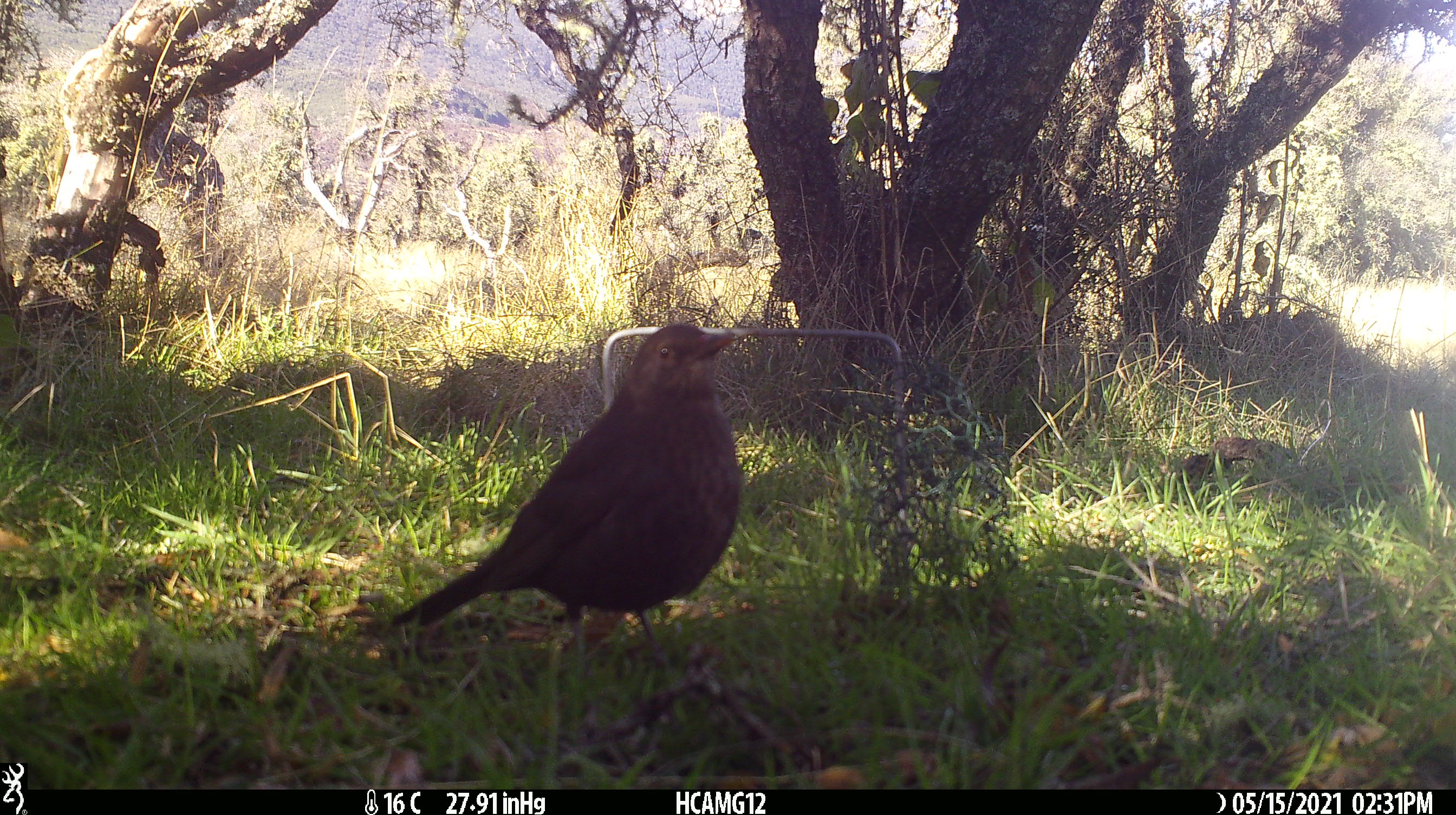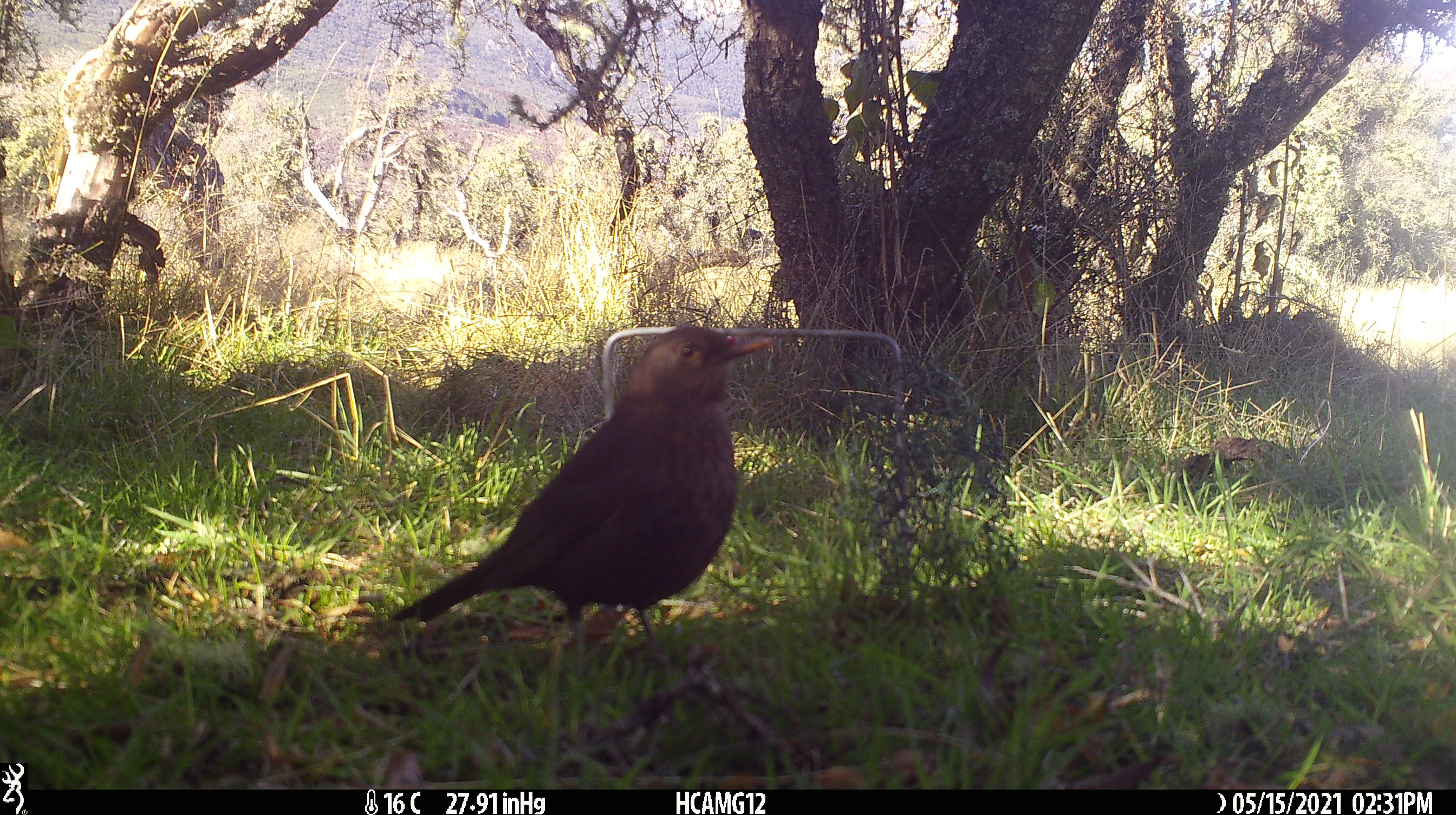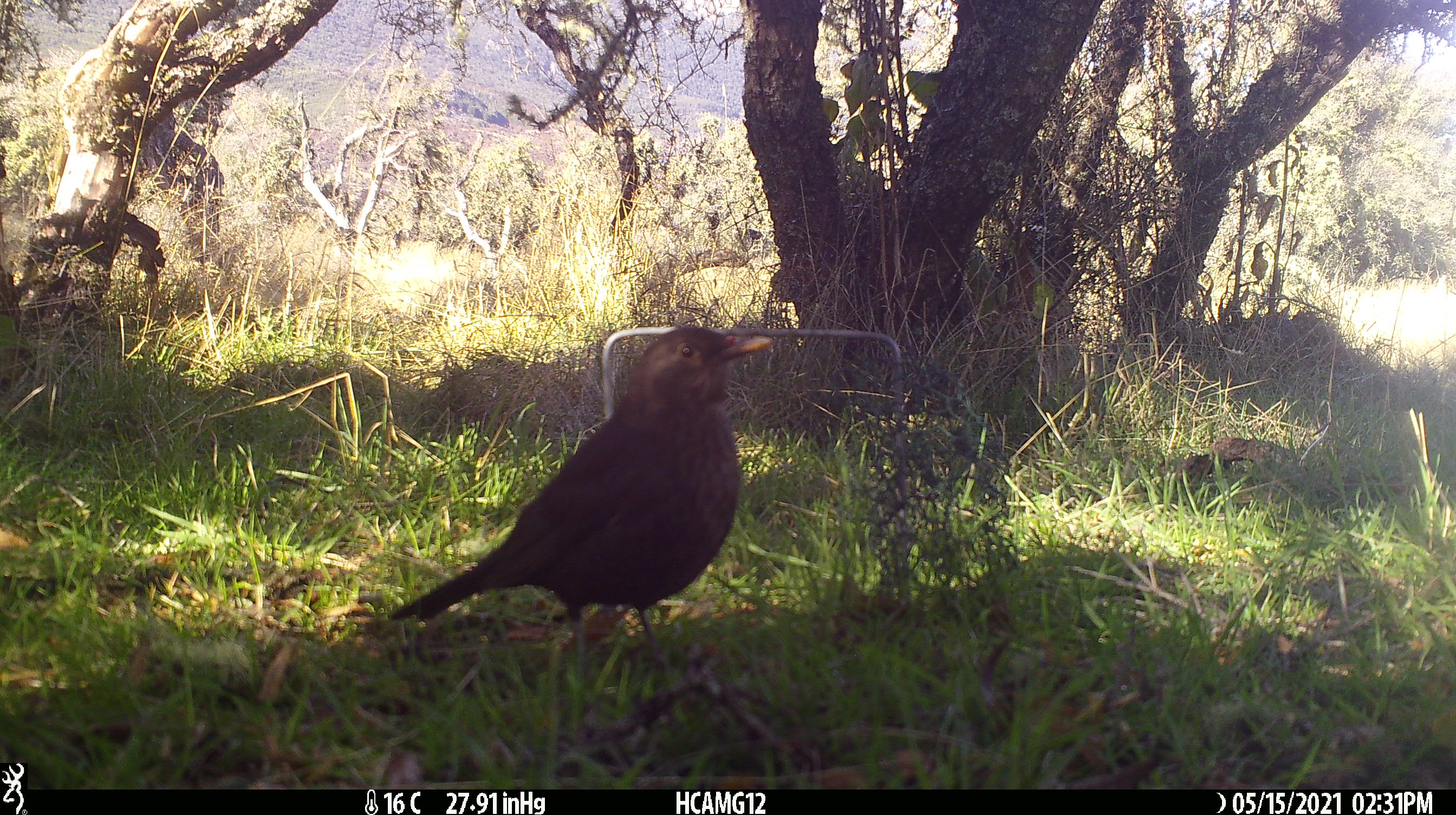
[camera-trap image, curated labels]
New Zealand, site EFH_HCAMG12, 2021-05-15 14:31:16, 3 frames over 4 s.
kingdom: Animalia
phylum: Chordata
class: Aves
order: Passeriformes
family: Turdidae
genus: Turdus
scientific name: Turdus merula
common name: eurasian blackbird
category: blackbird